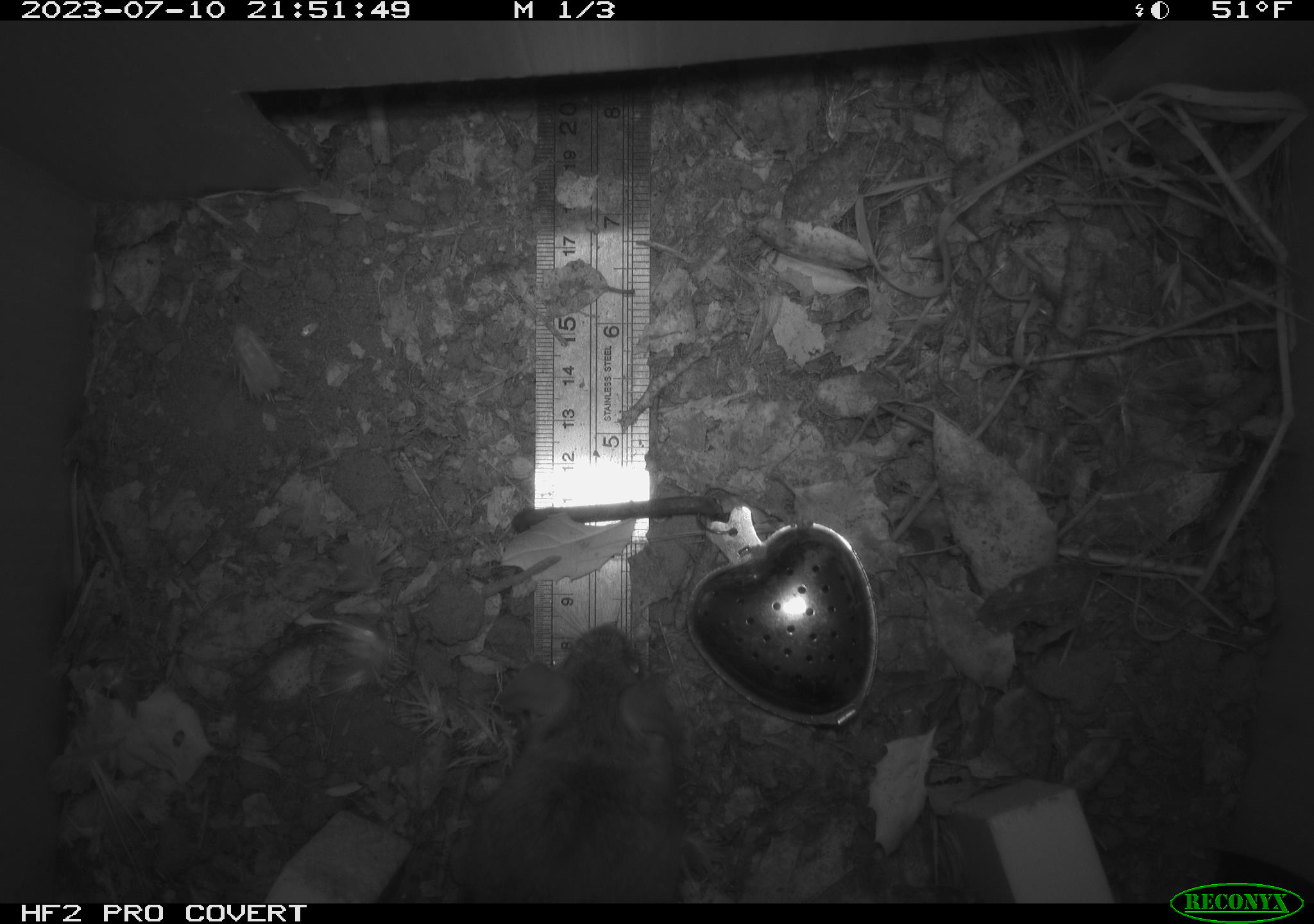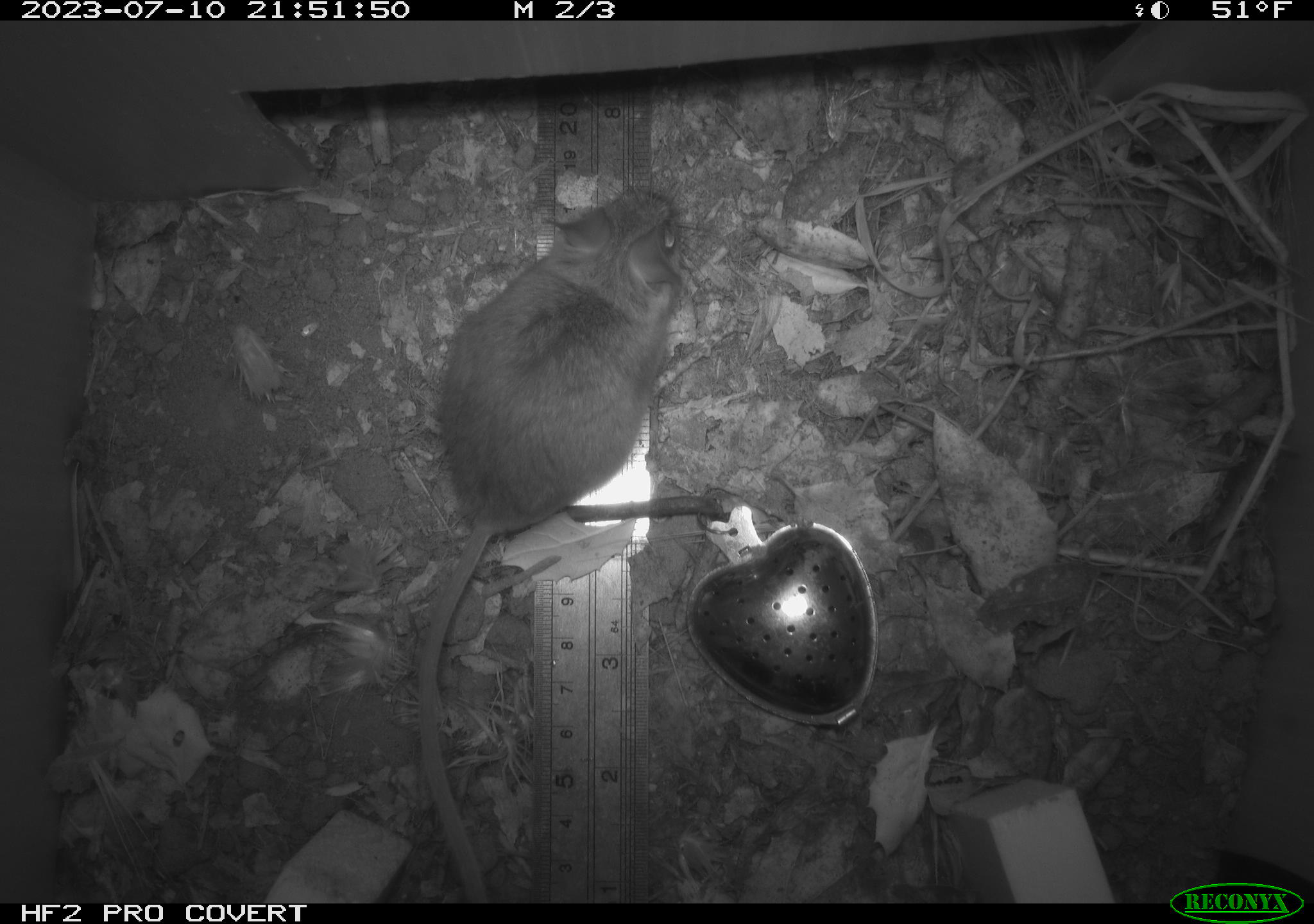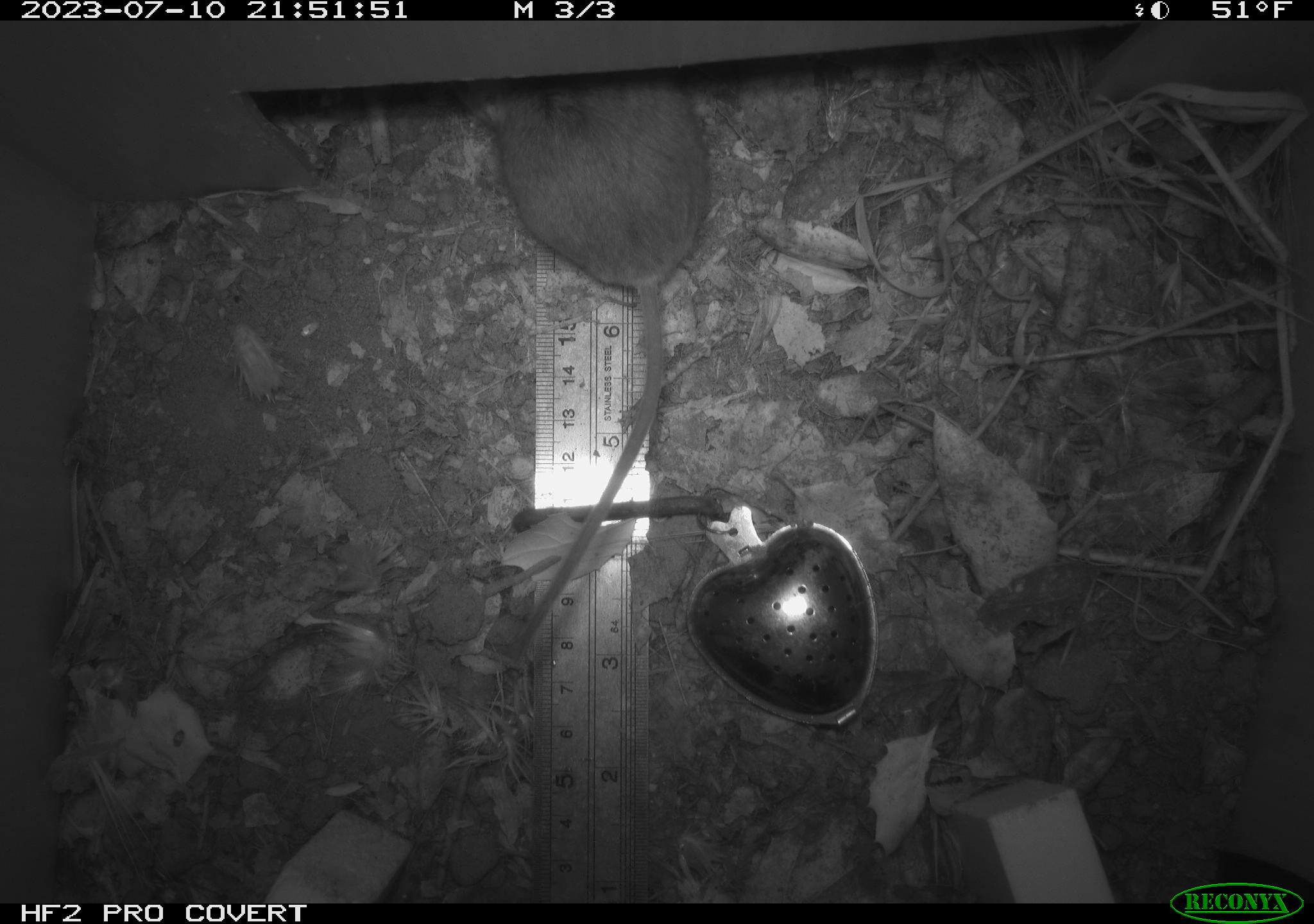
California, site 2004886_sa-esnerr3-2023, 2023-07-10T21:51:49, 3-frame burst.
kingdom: Animalia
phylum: Chordata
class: Mammalia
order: Rodentia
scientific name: Rodentia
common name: mouse species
Mouse species (Rodentia).